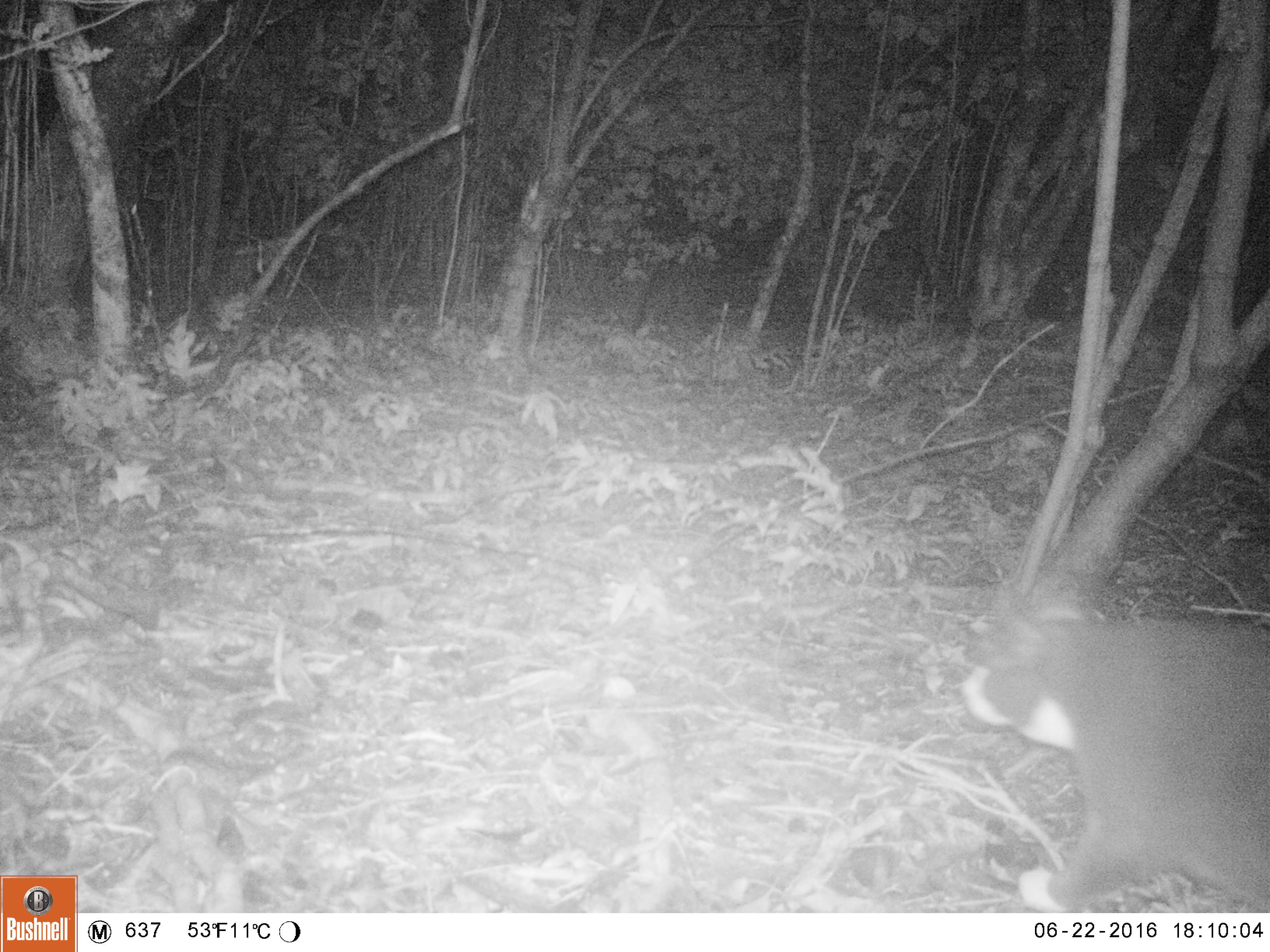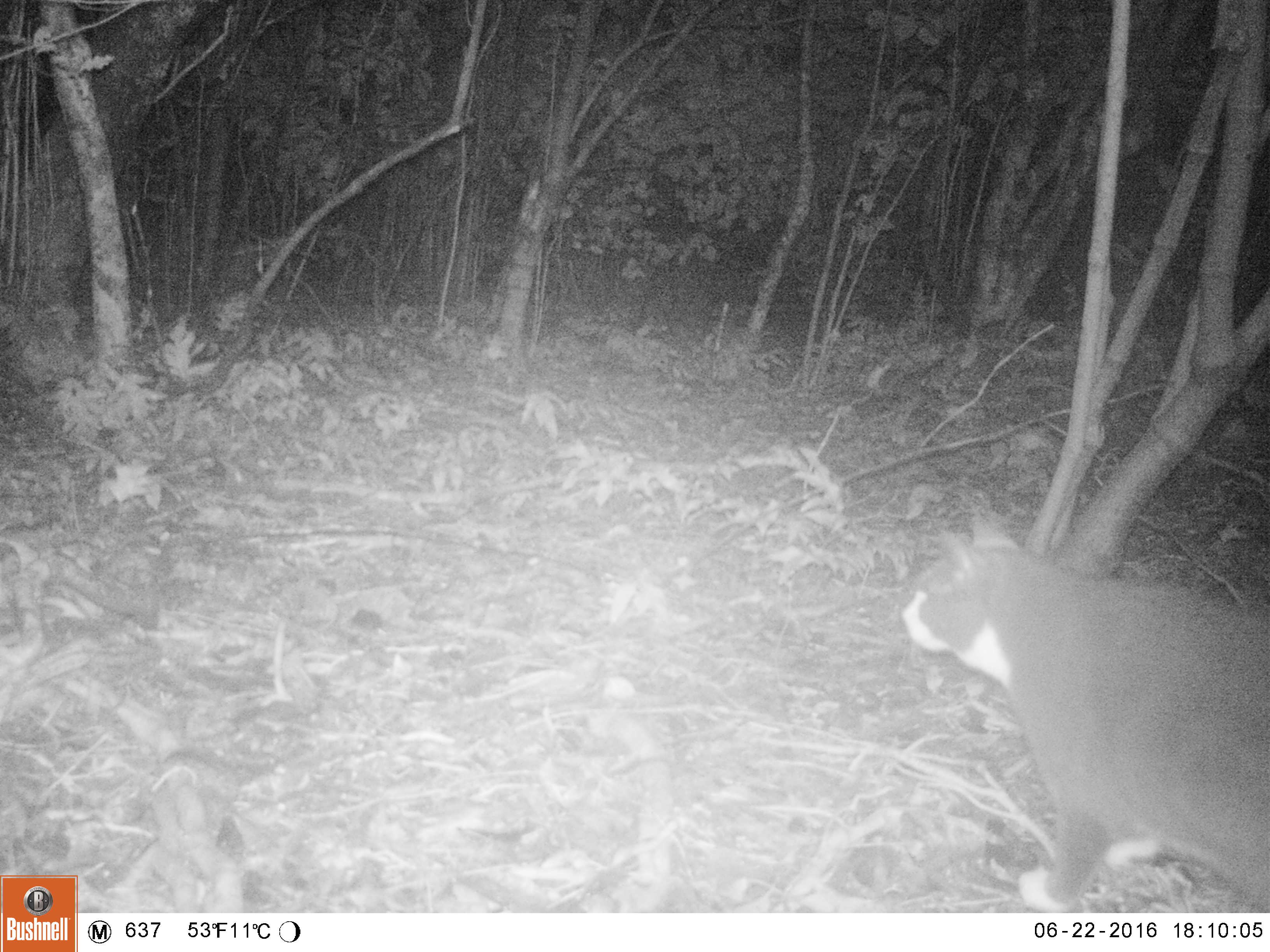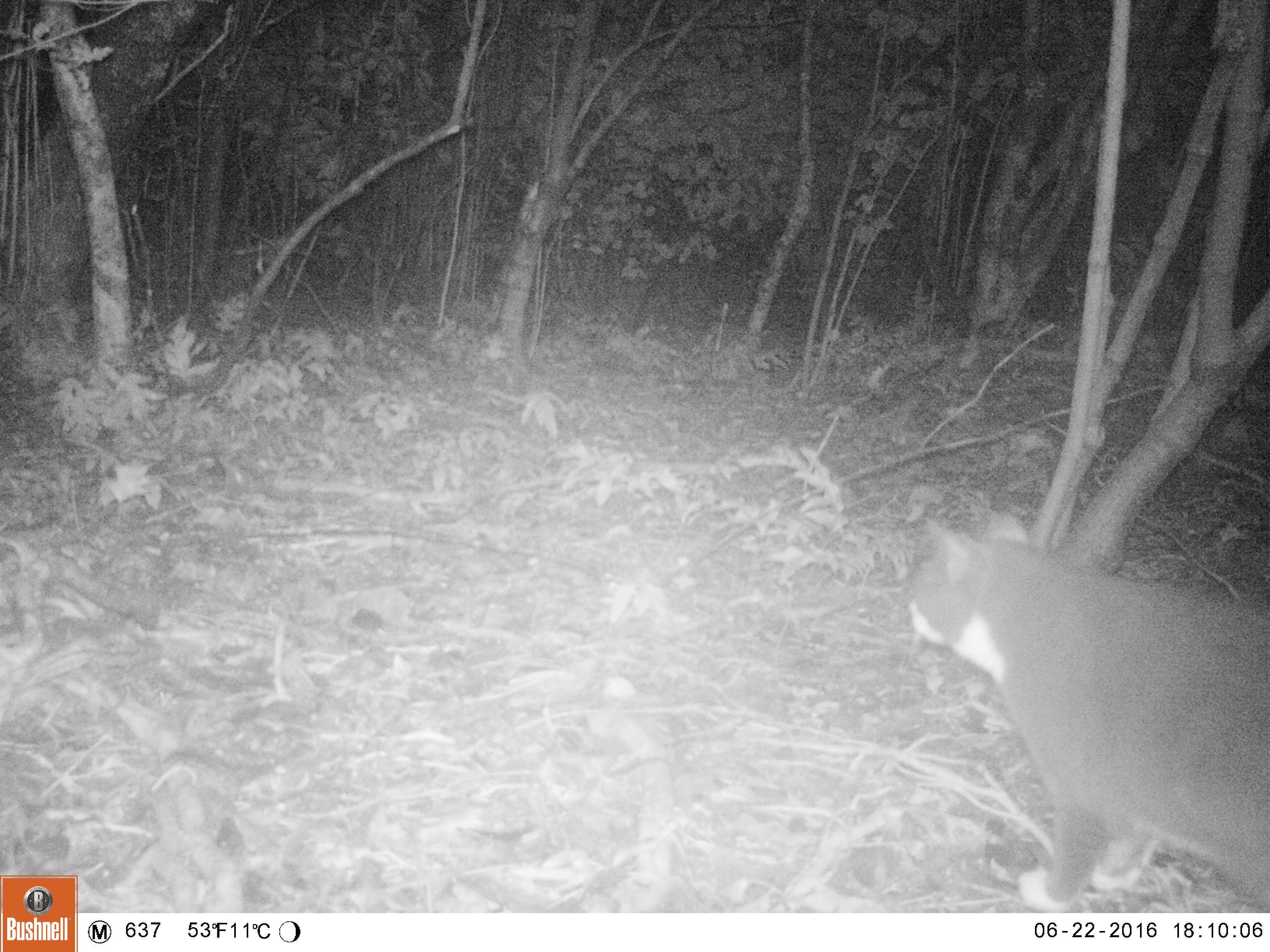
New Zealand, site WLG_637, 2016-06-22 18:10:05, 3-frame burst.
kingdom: Animalia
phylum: Chordata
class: Mammalia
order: Carnivora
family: Felidae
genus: Felis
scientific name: Felis catus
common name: domestic cat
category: cat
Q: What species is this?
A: Cat (domestic cat) (Felis catus).